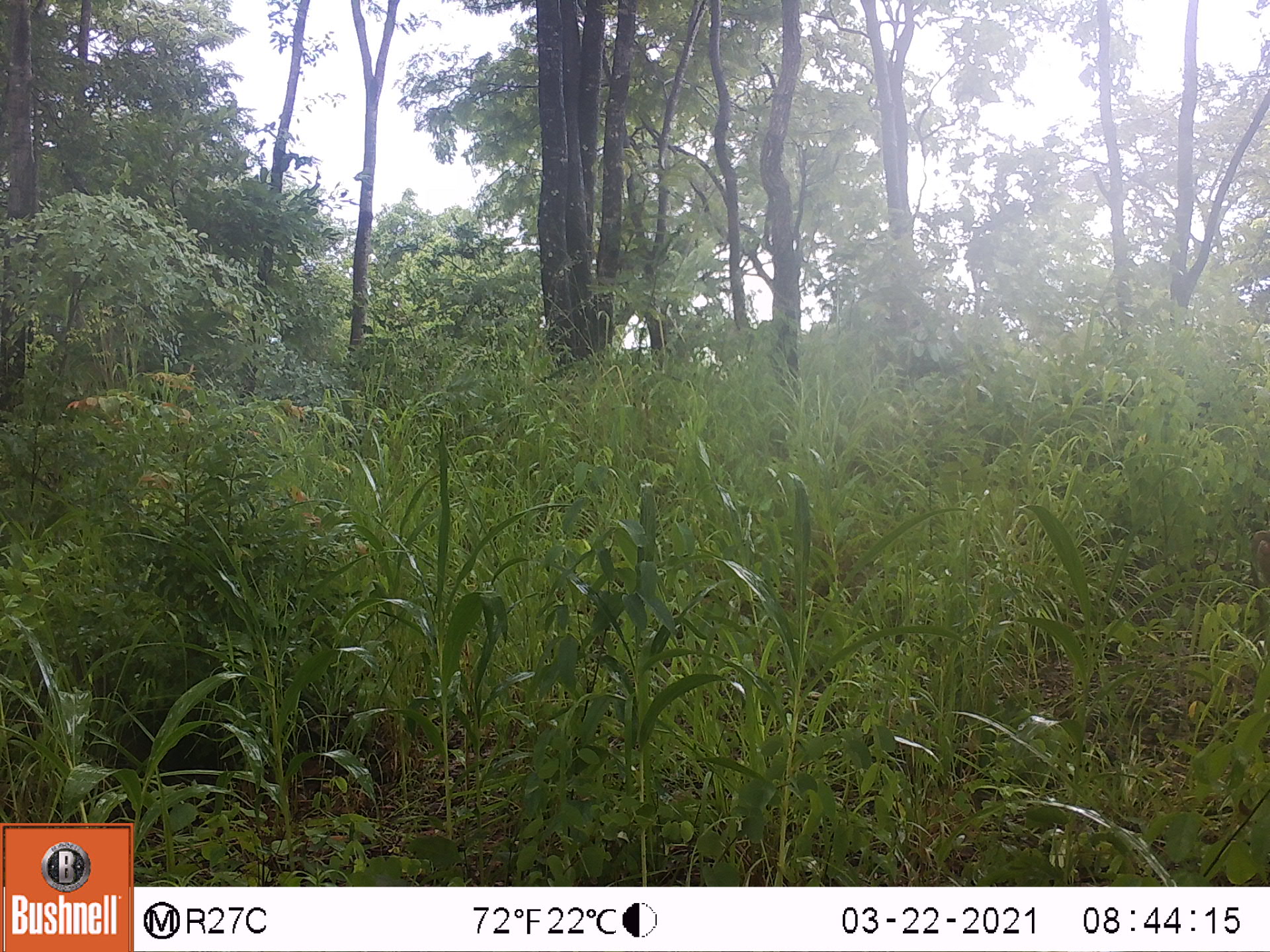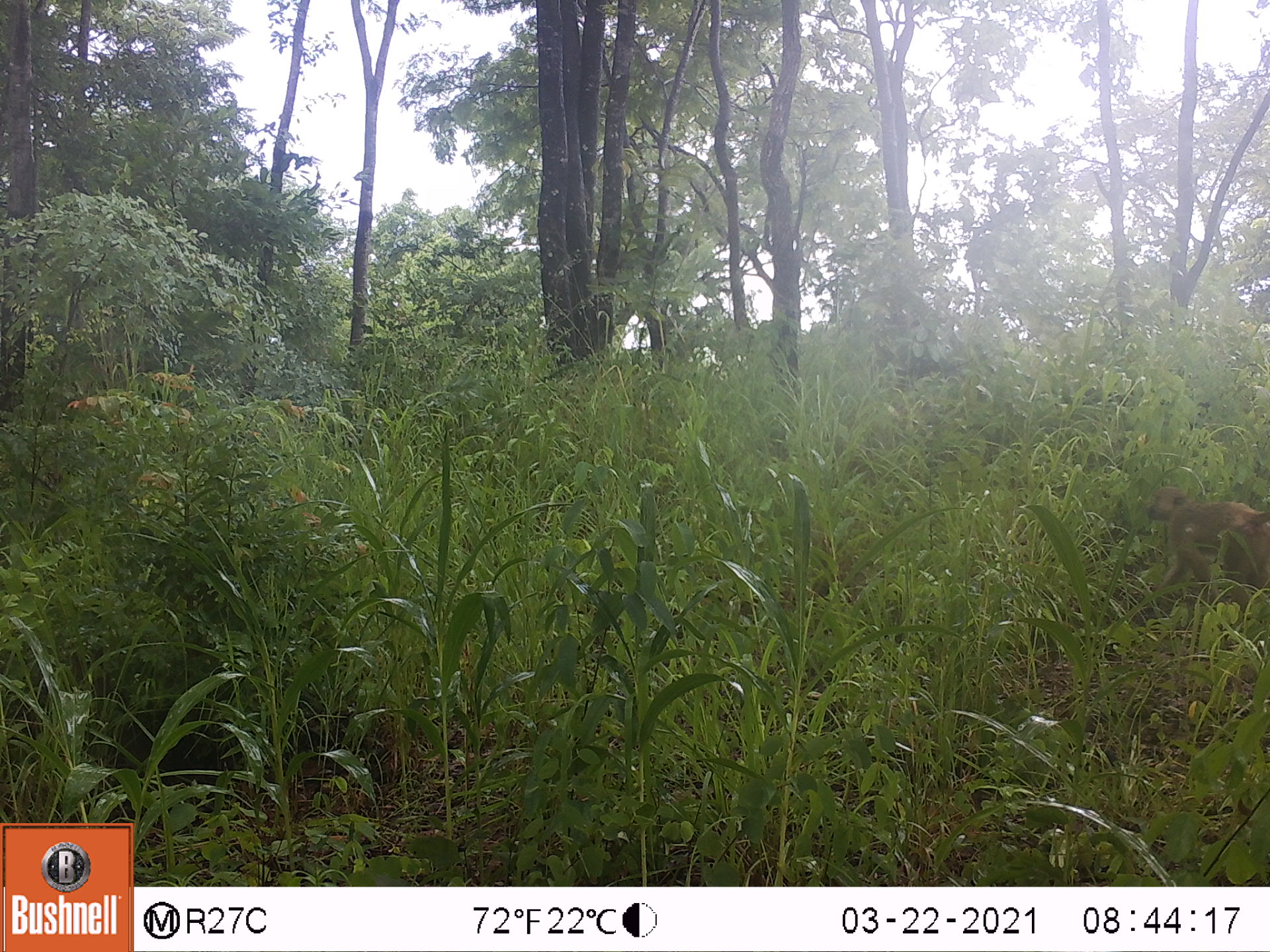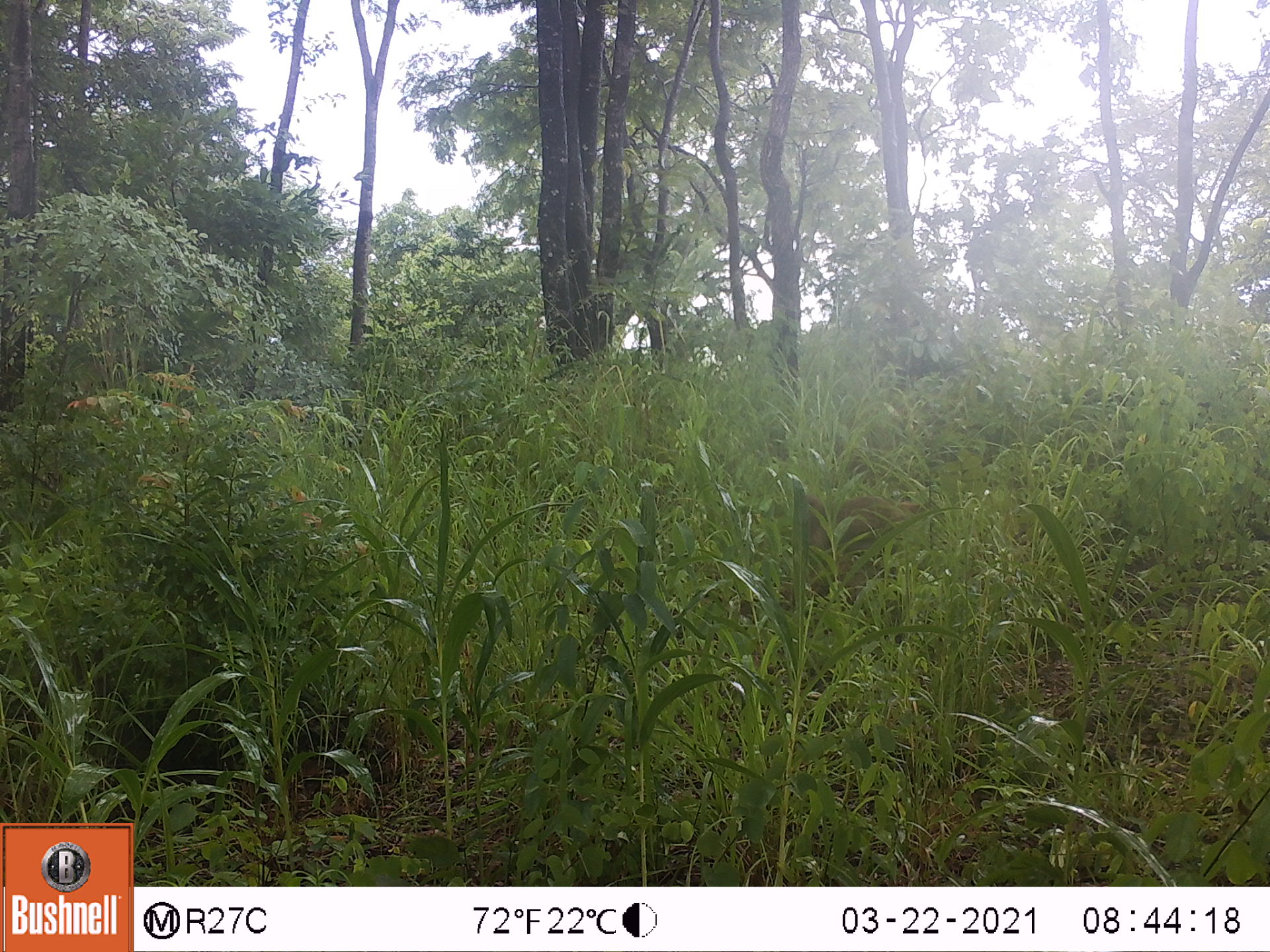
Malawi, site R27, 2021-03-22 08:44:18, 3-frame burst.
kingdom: Animalia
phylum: Chordata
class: Mammalia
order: Primates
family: Cercopithecidae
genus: Papio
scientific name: Papio cynocephalus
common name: yellow baboon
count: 1